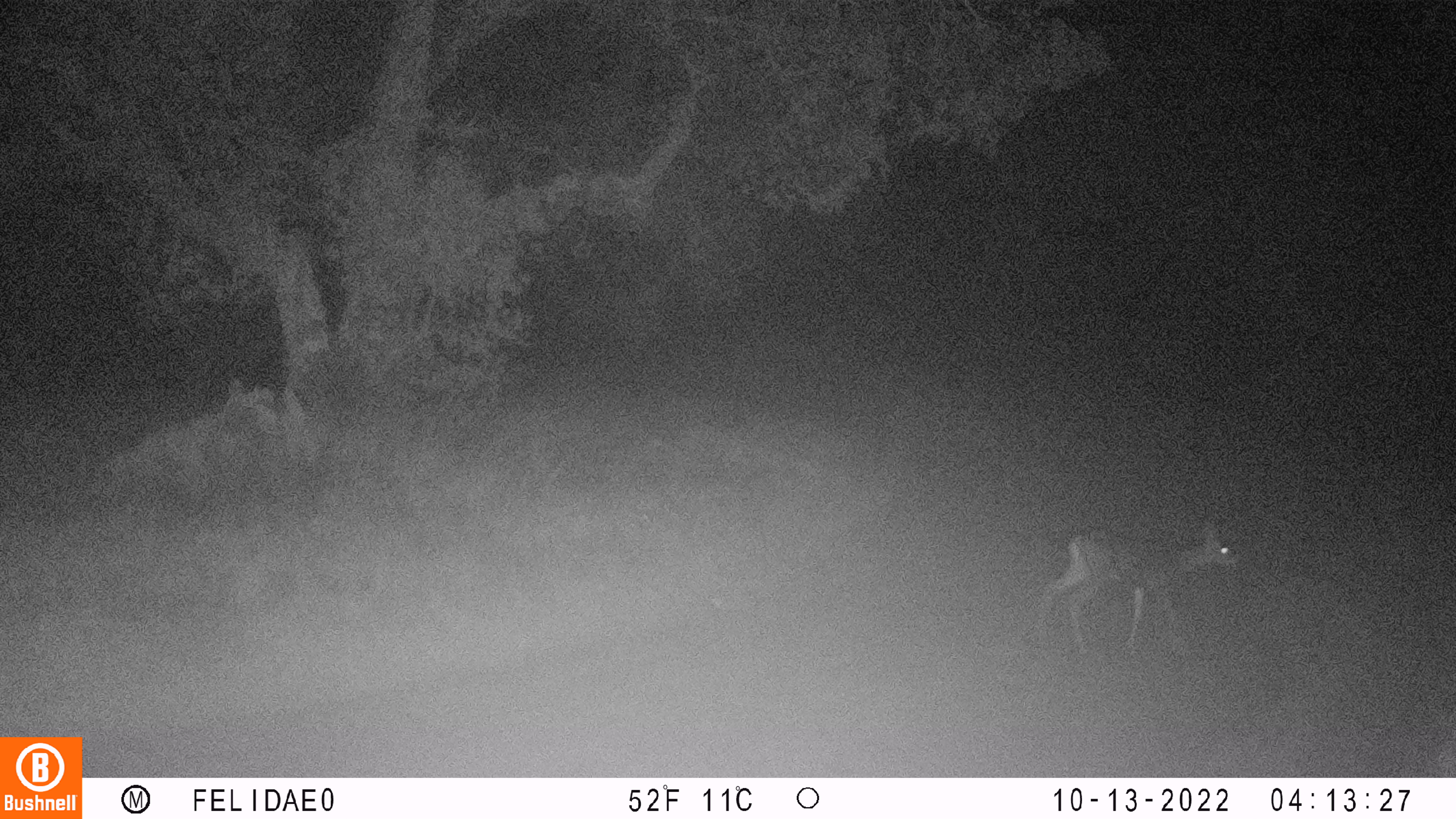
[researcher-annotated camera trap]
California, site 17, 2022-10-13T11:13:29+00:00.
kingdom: Animalia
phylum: Chordata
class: Mammalia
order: Artiodactyla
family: Cervidae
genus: Odocoileus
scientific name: Odocoileus hemionus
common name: mule deer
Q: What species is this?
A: Mule deer (Odocoileus hemionus).